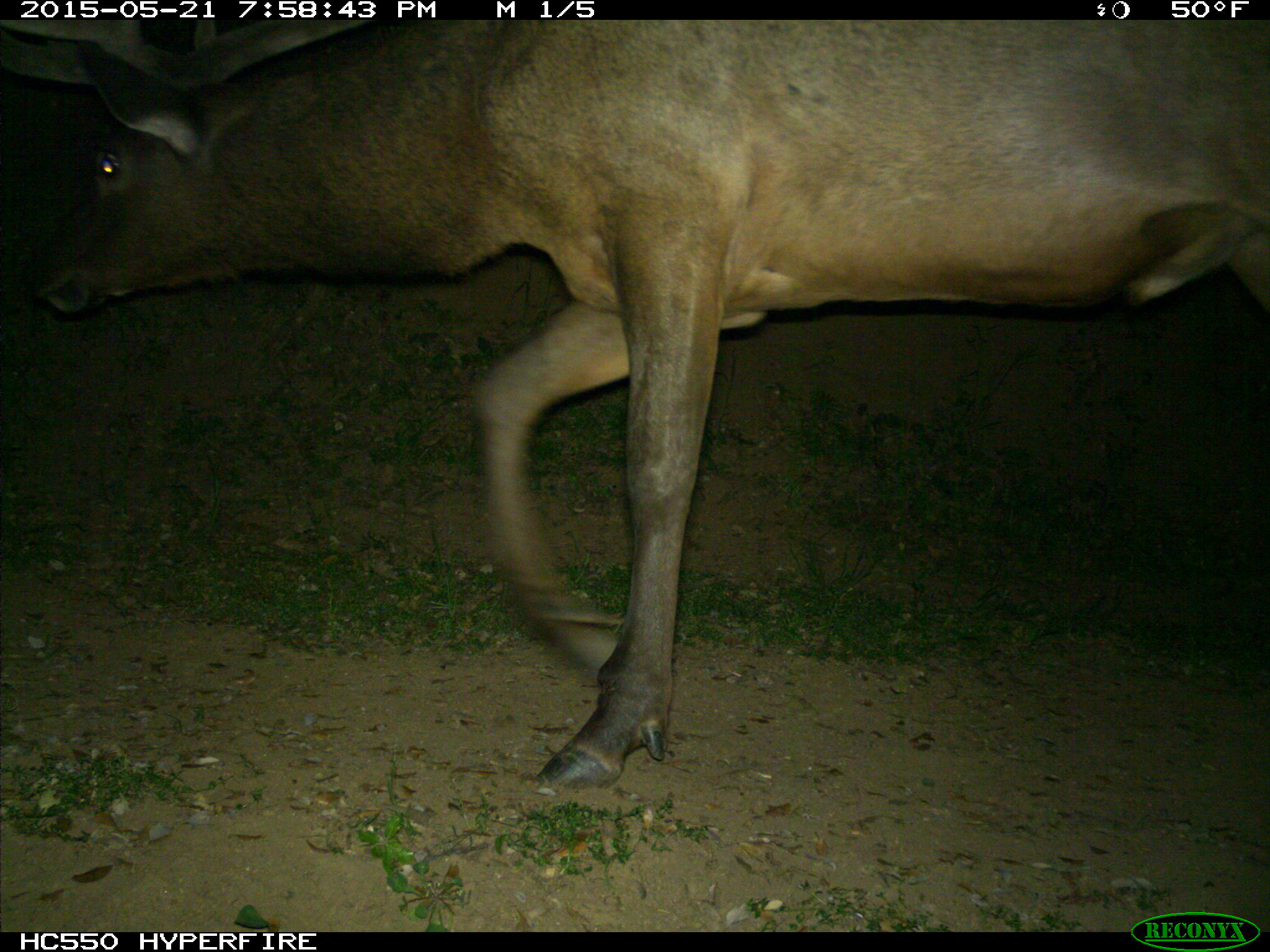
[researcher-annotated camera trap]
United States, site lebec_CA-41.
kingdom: Animalia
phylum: Chordata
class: Mammalia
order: Artiodactyla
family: Cervidae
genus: Cervus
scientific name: Cervus canadensis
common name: elk